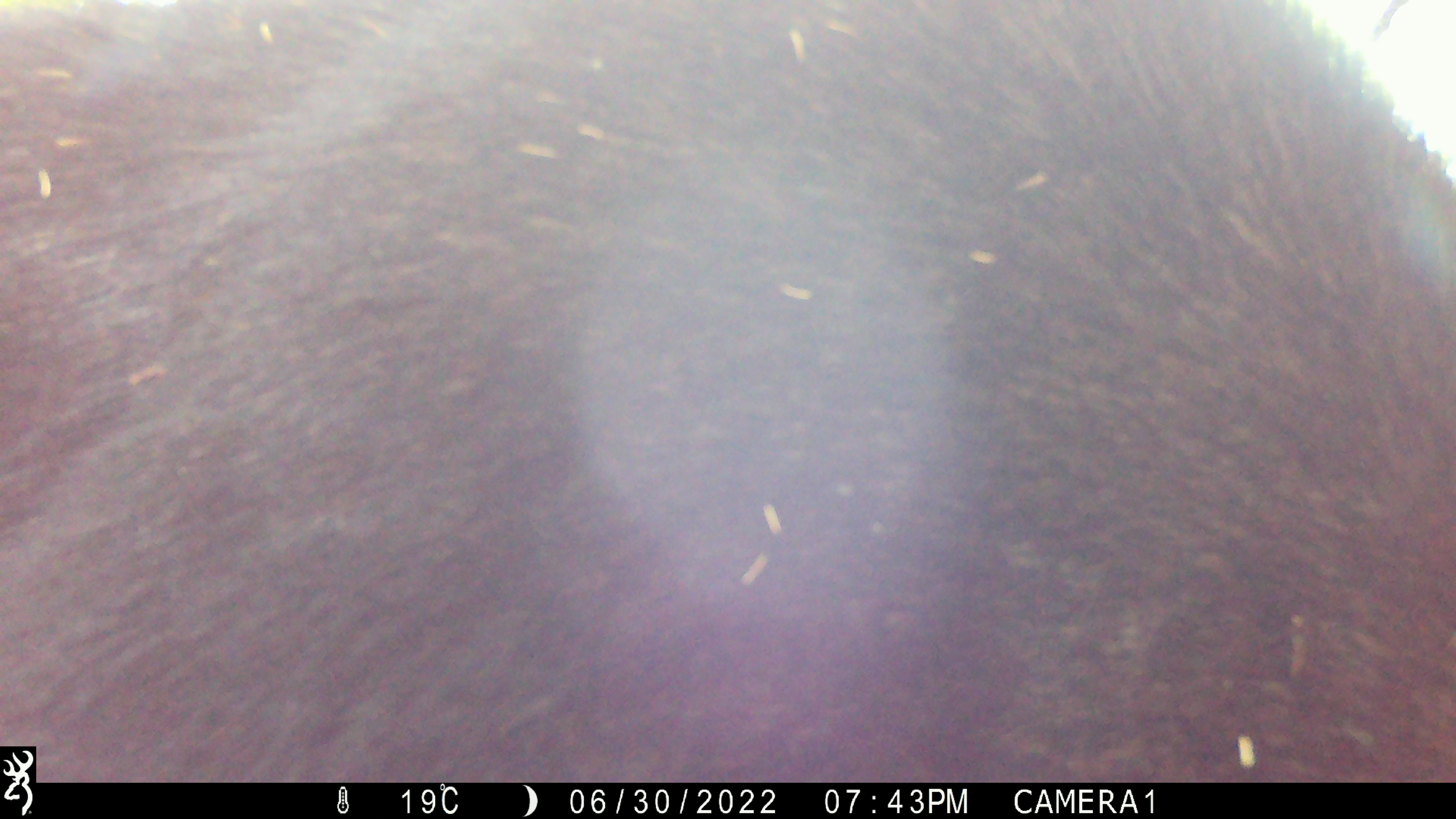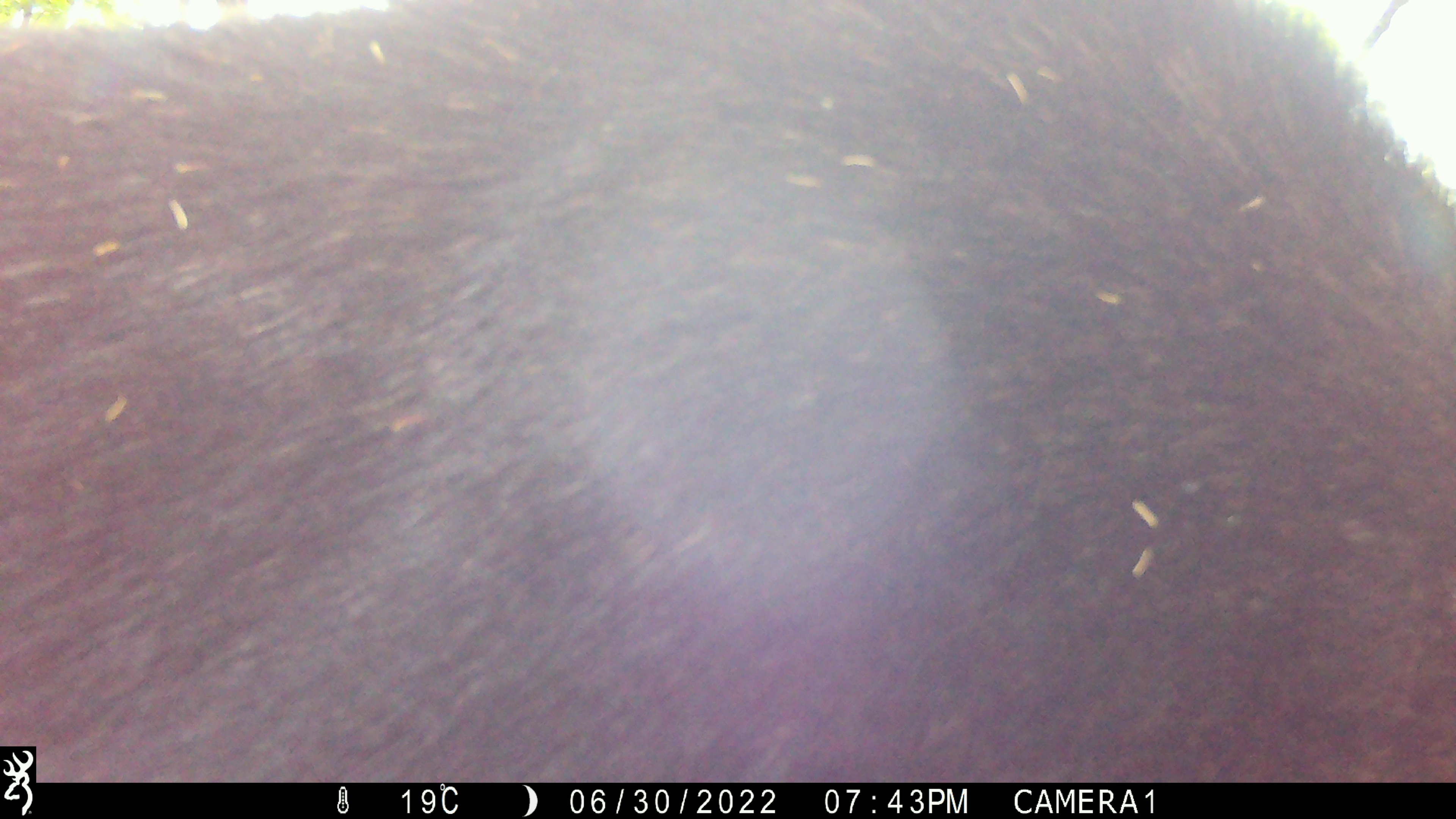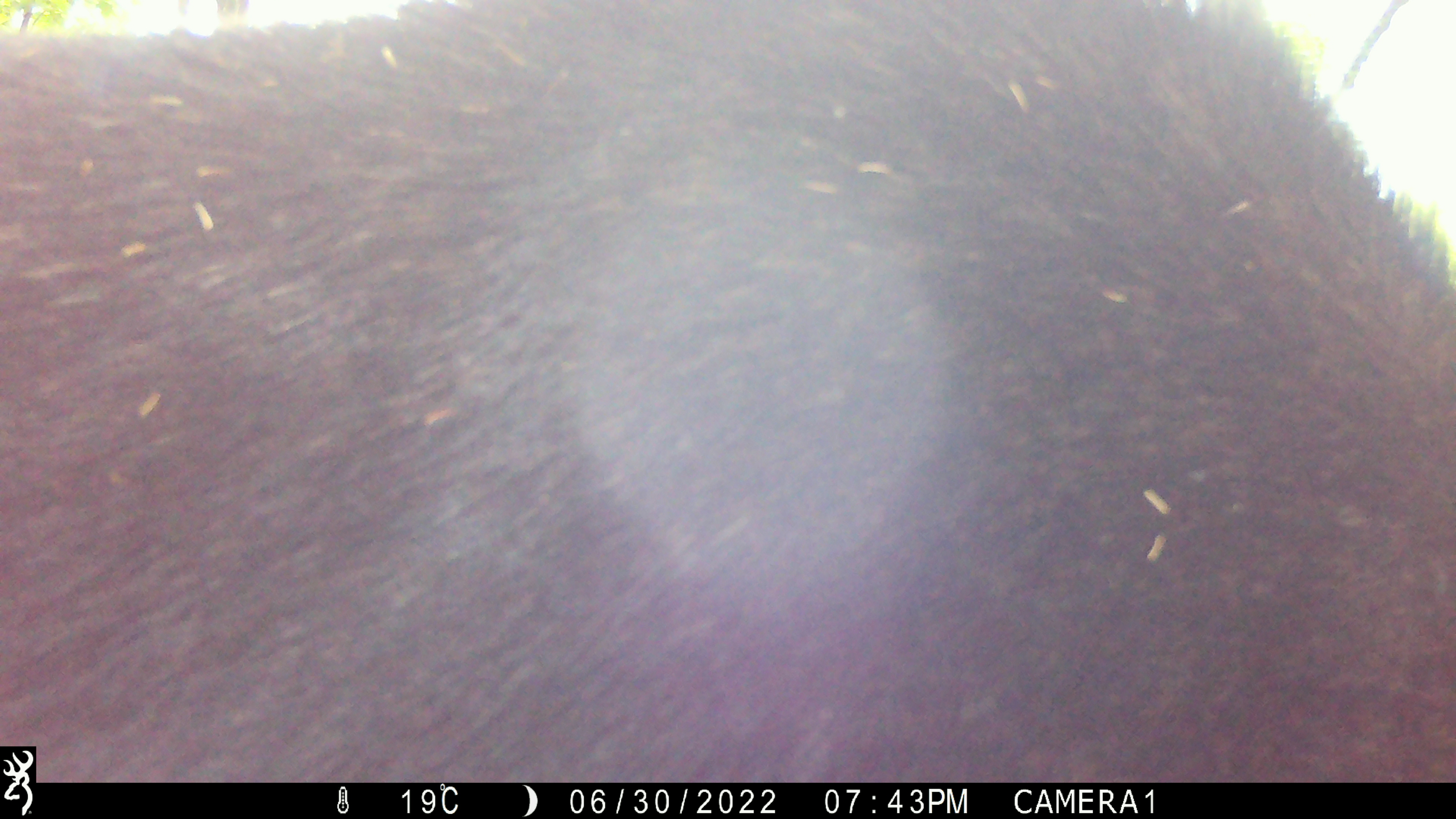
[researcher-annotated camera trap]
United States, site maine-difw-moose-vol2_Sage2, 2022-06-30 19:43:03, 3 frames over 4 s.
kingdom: Animalia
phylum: Chordata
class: Mammalia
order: Artiodactyla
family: Cervidae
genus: Alces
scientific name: Alces alces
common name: moose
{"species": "moose (Alces alces)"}